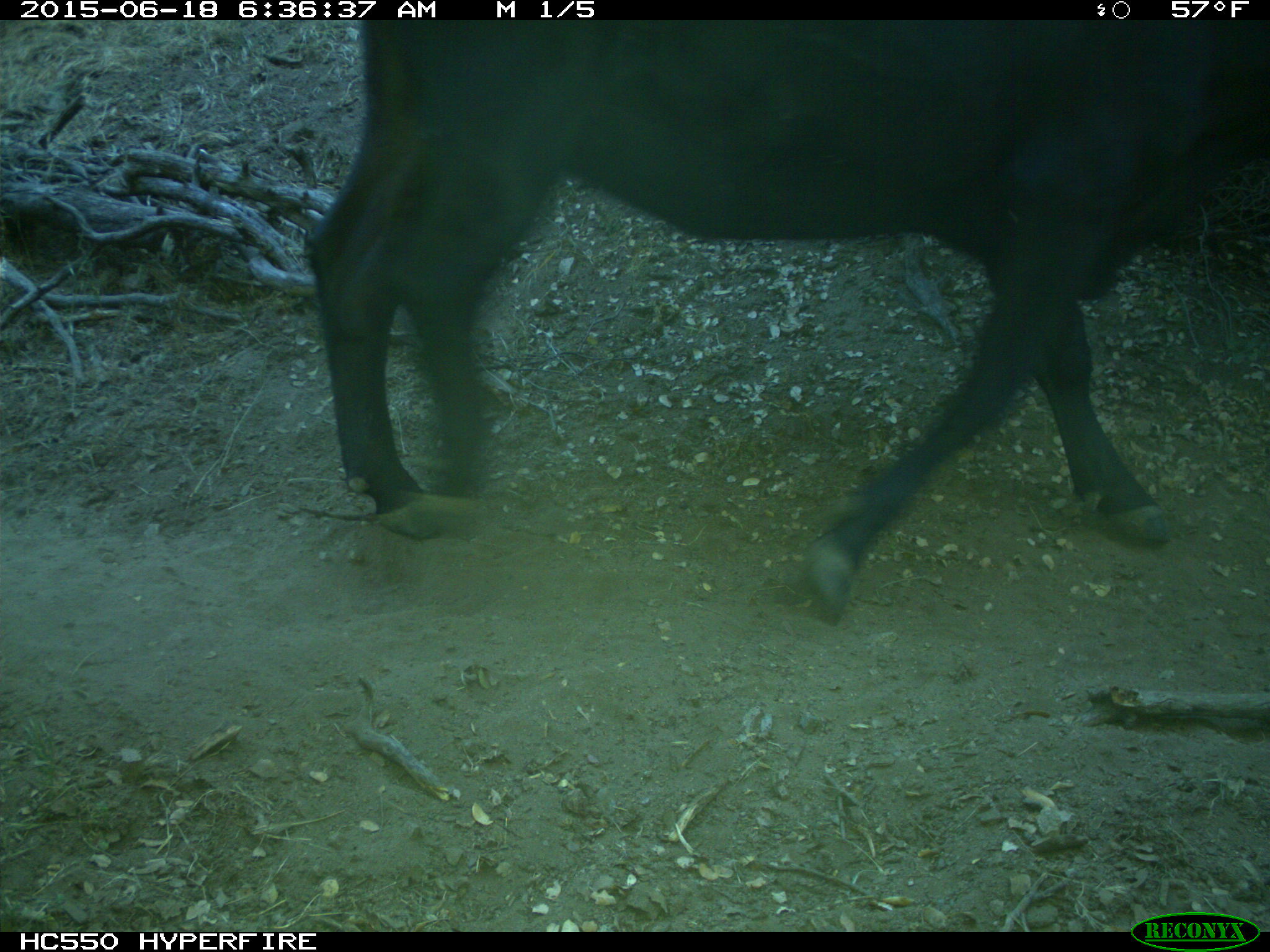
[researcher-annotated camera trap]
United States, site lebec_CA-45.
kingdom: Animalia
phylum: Chordata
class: Mammalia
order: Artiodactyla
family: Bovidae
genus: Bos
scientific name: Bos taurus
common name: domestic cow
Bos taurus (domestic cow).